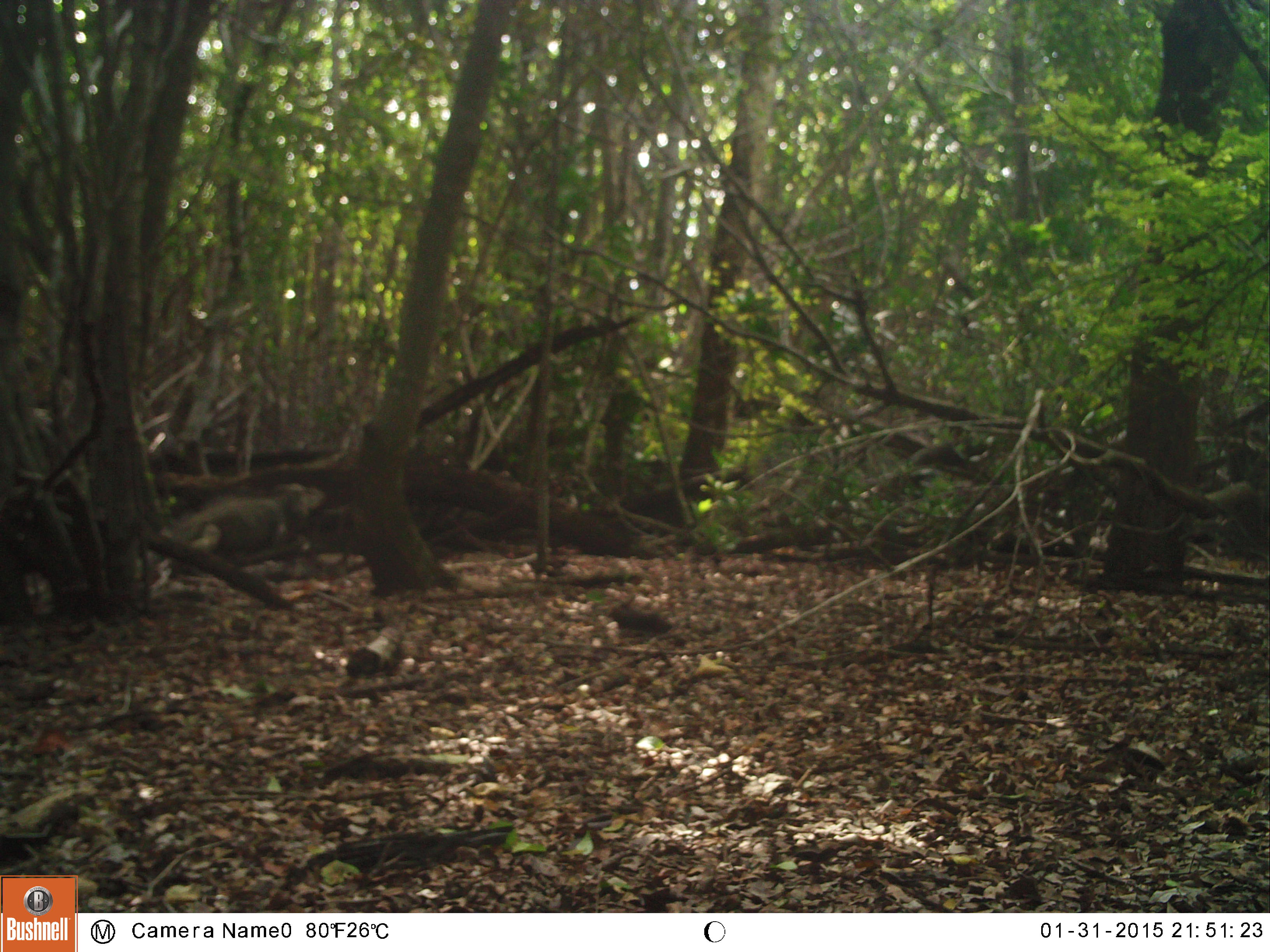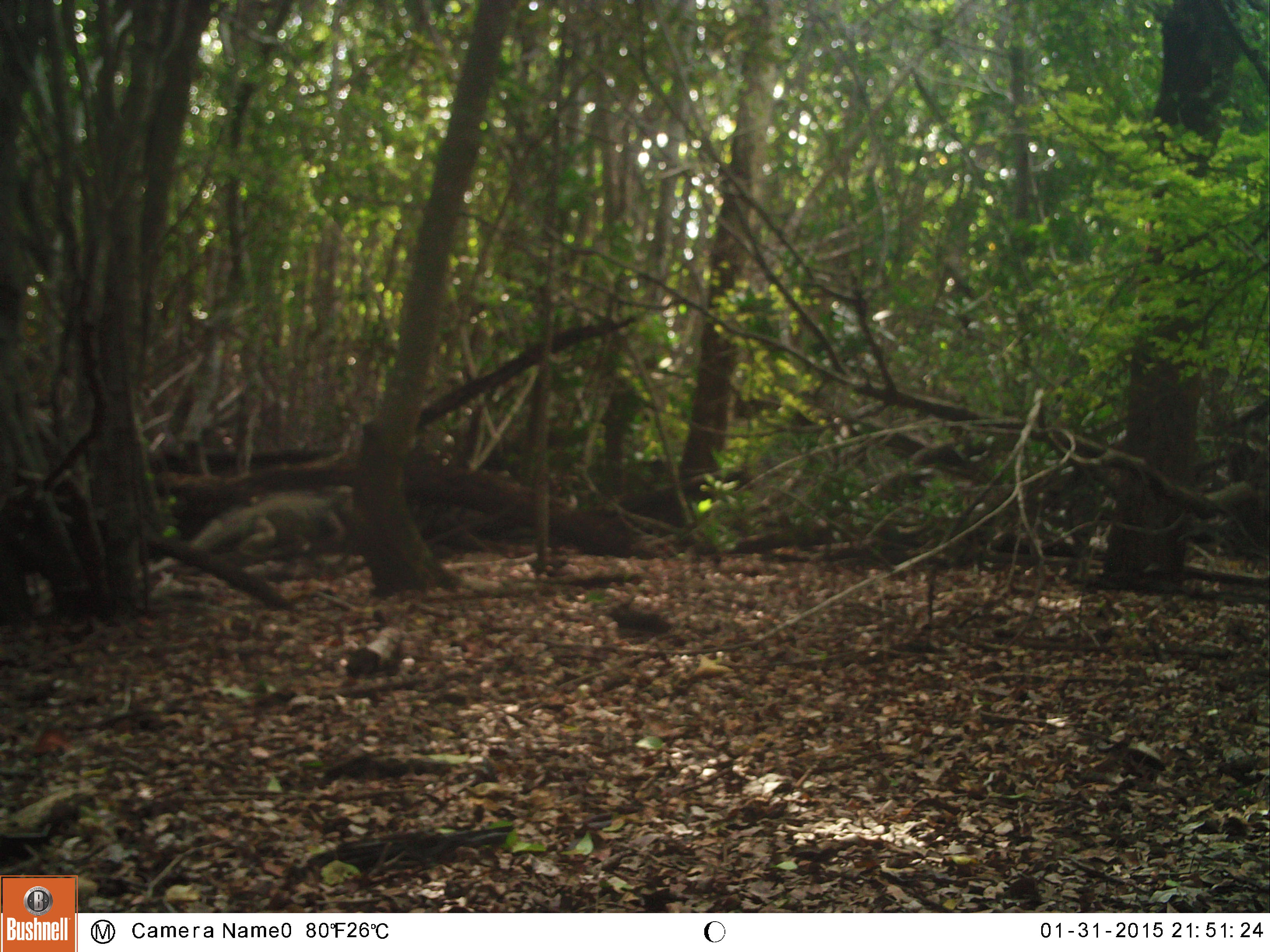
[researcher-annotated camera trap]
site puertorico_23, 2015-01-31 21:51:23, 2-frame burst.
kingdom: Animalia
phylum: Chordata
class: Reptilia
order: Squamata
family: Iguanidae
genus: Iguana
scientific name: Iguana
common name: typical iguanas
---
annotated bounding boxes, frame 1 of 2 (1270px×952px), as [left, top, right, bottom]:
iguana: [159, 482, 321, 586]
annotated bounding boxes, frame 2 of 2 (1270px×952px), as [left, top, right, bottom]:
iguana: [182, 490, 353, 567]